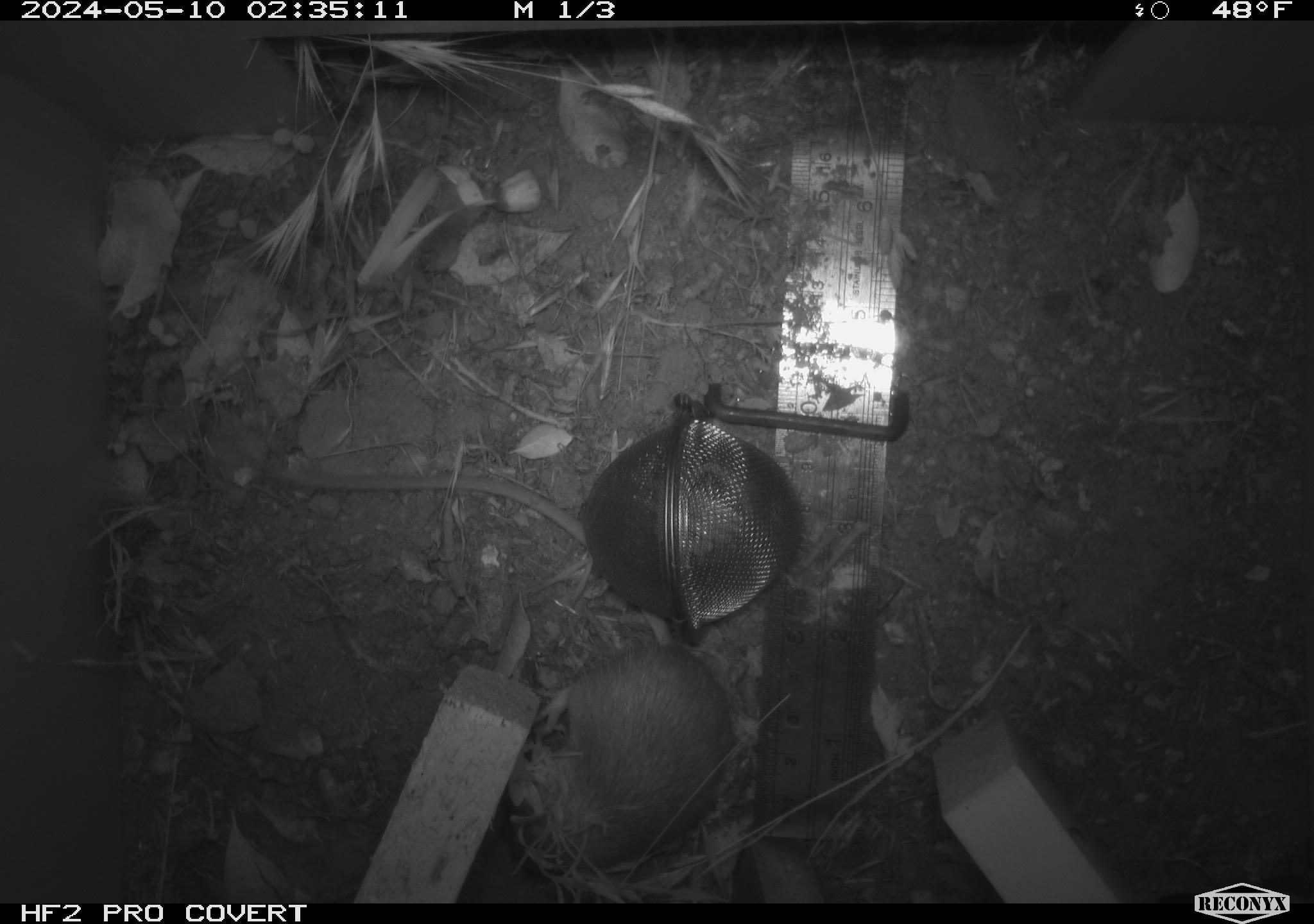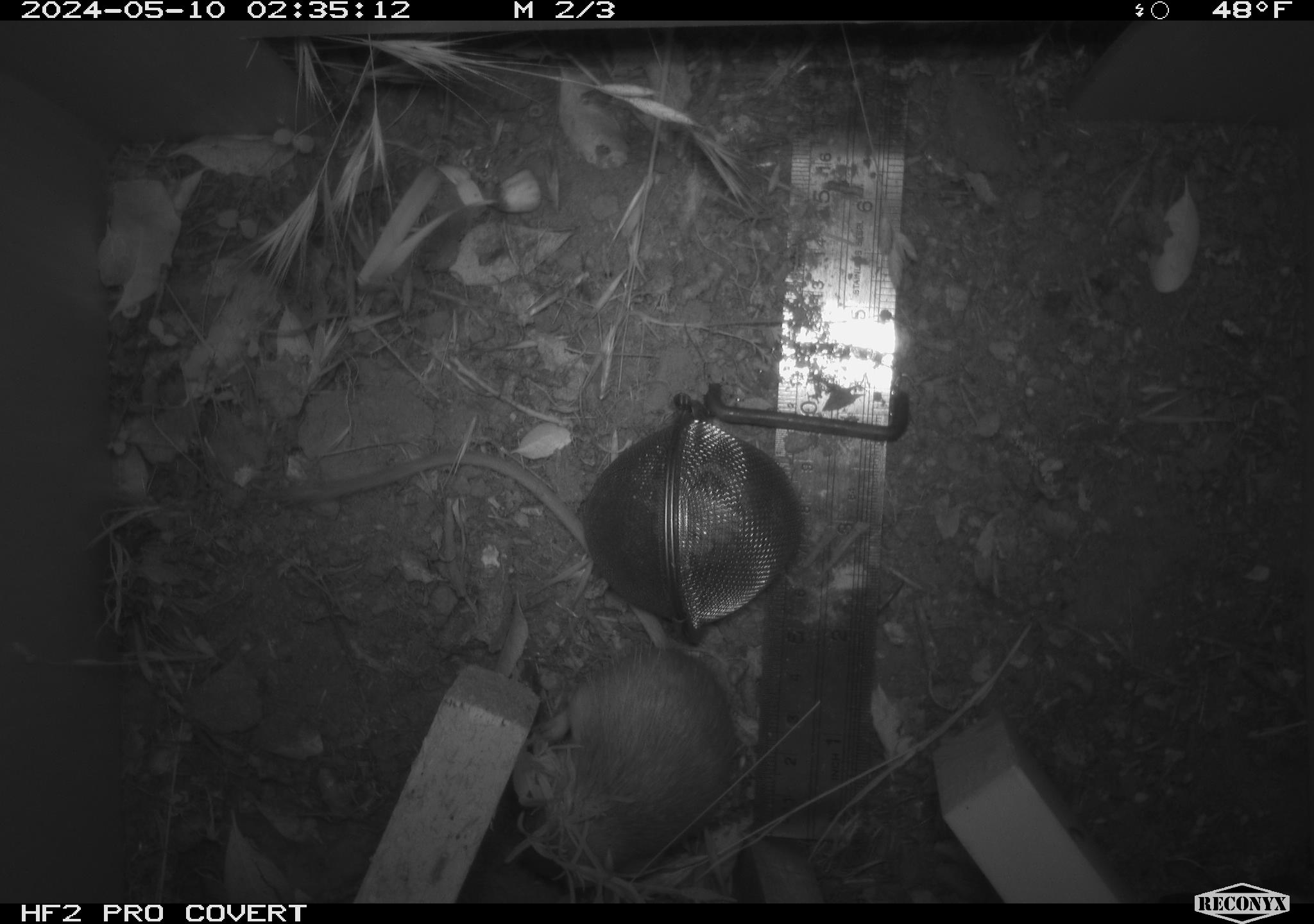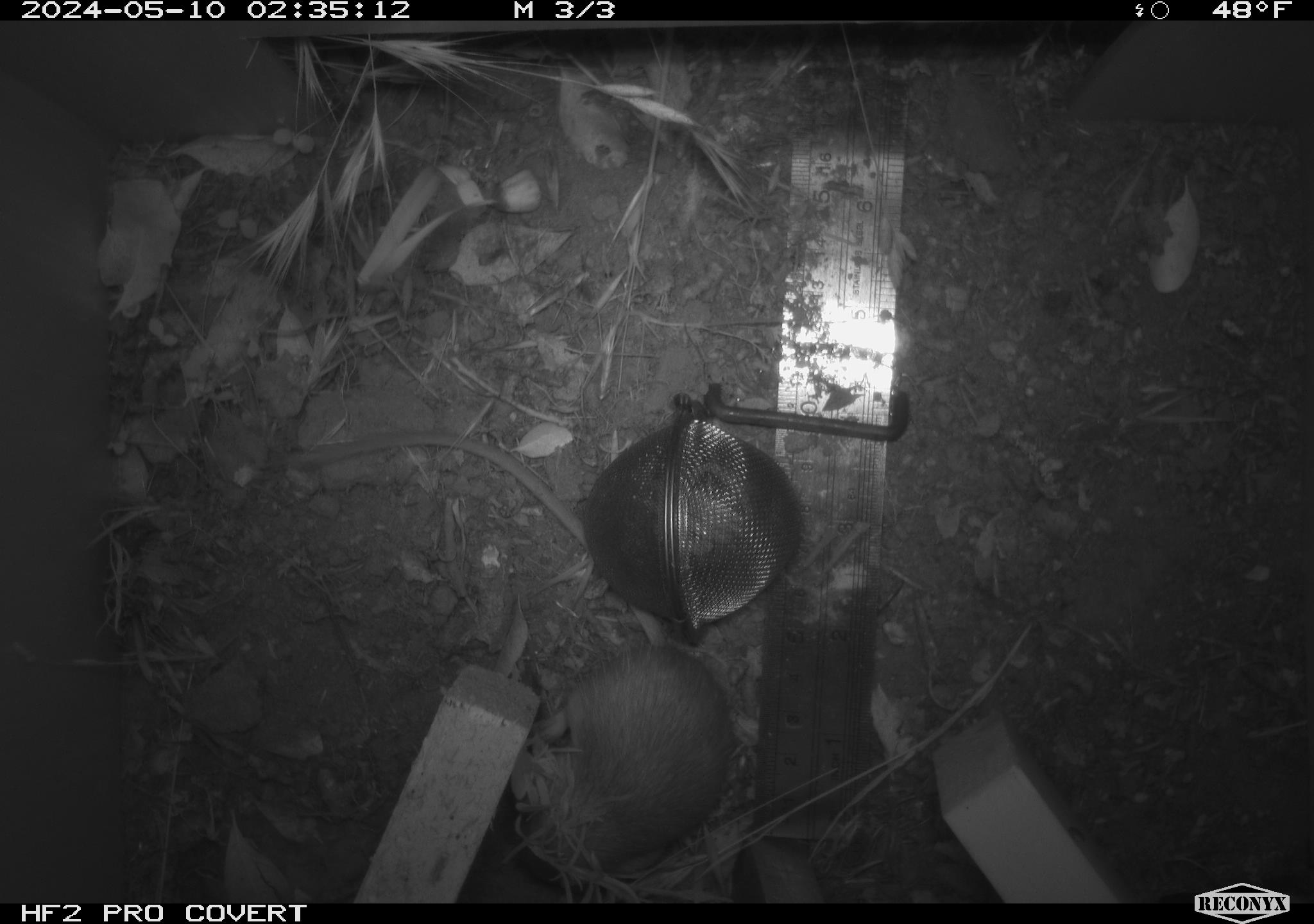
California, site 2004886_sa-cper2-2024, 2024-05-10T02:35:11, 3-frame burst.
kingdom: Animalia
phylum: Chordata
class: Mammalia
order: Rodentia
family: Heteromyidae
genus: Dipodomys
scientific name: Dipodomys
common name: kangaroo rats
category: dipodomys species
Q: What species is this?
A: Dipodomys species (kangaroo rats) (Dipodomys).